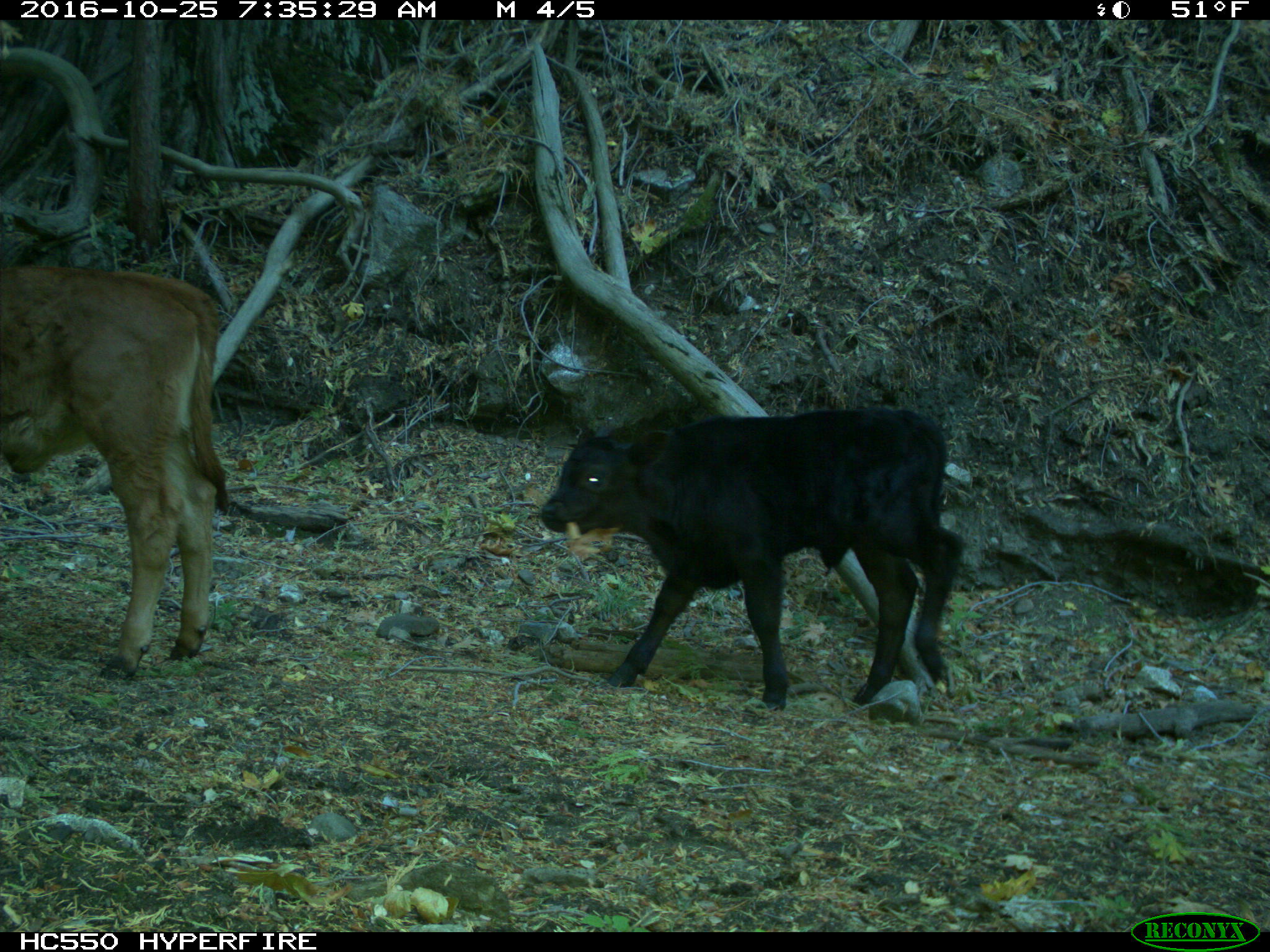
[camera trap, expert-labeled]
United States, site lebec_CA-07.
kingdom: Animalia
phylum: Chordata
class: Mammalia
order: Artiodactyla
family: Bovidae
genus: Bos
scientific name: Bos taurus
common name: domestic cow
Bos taurus (domestic cow).